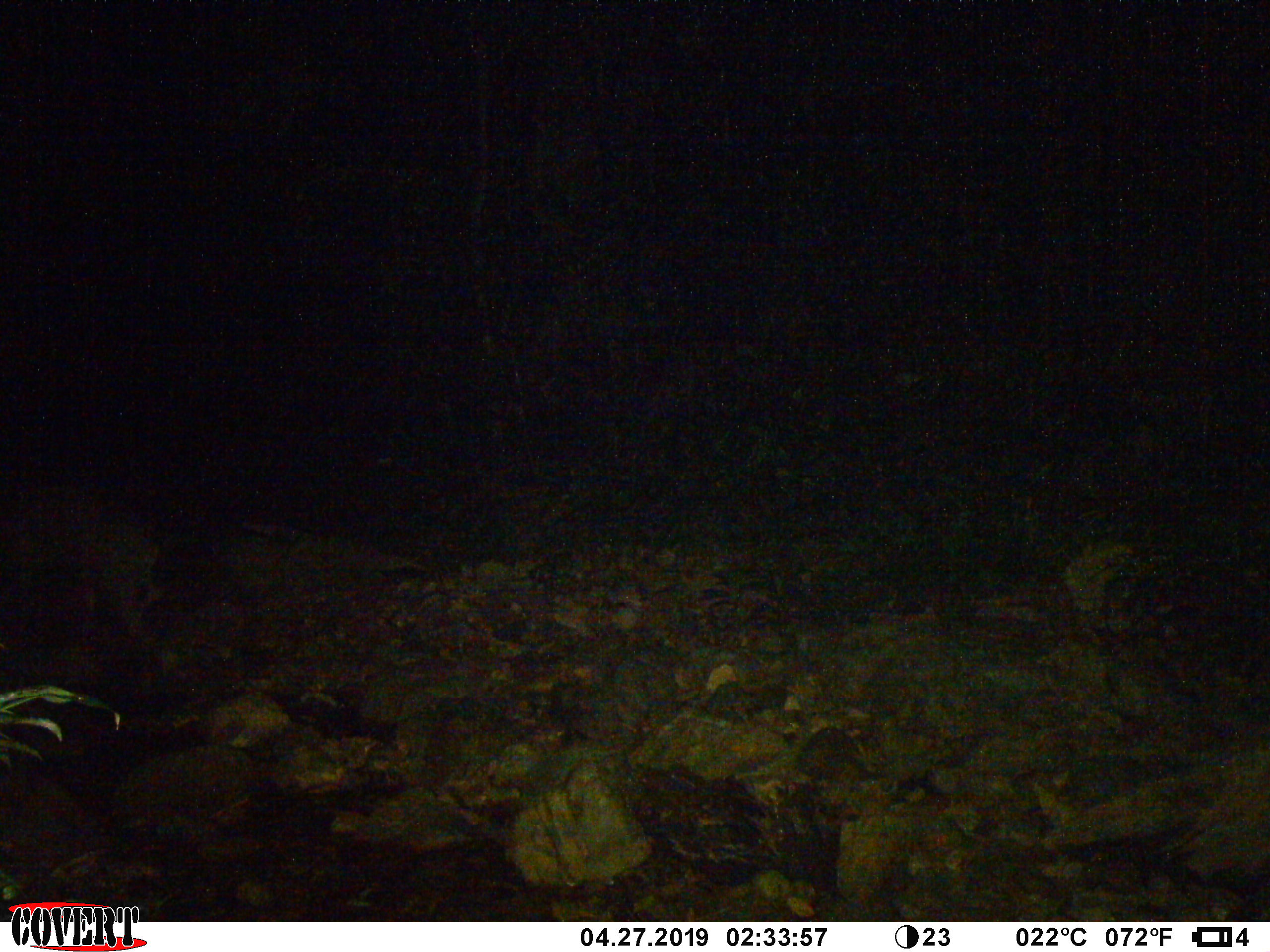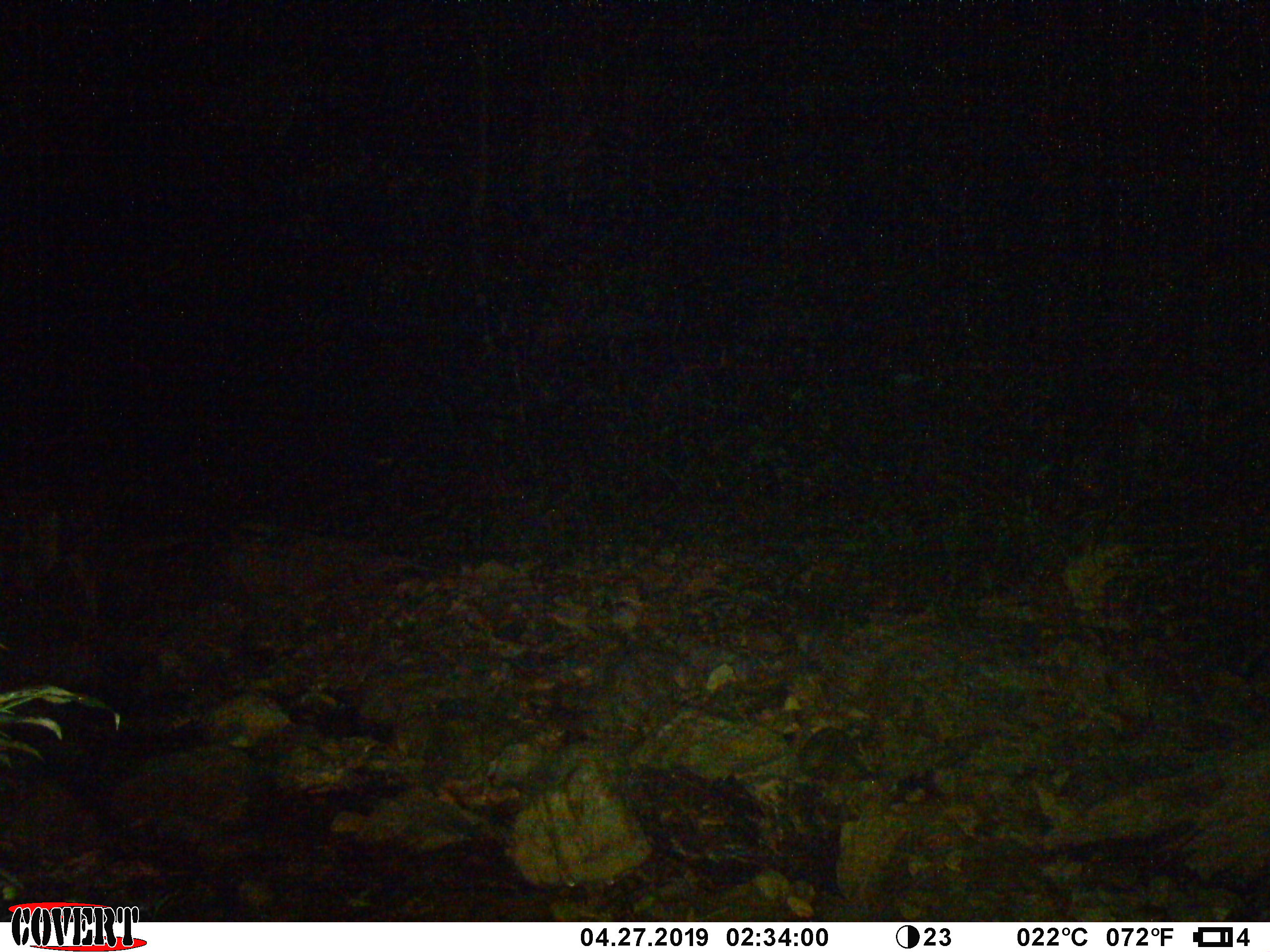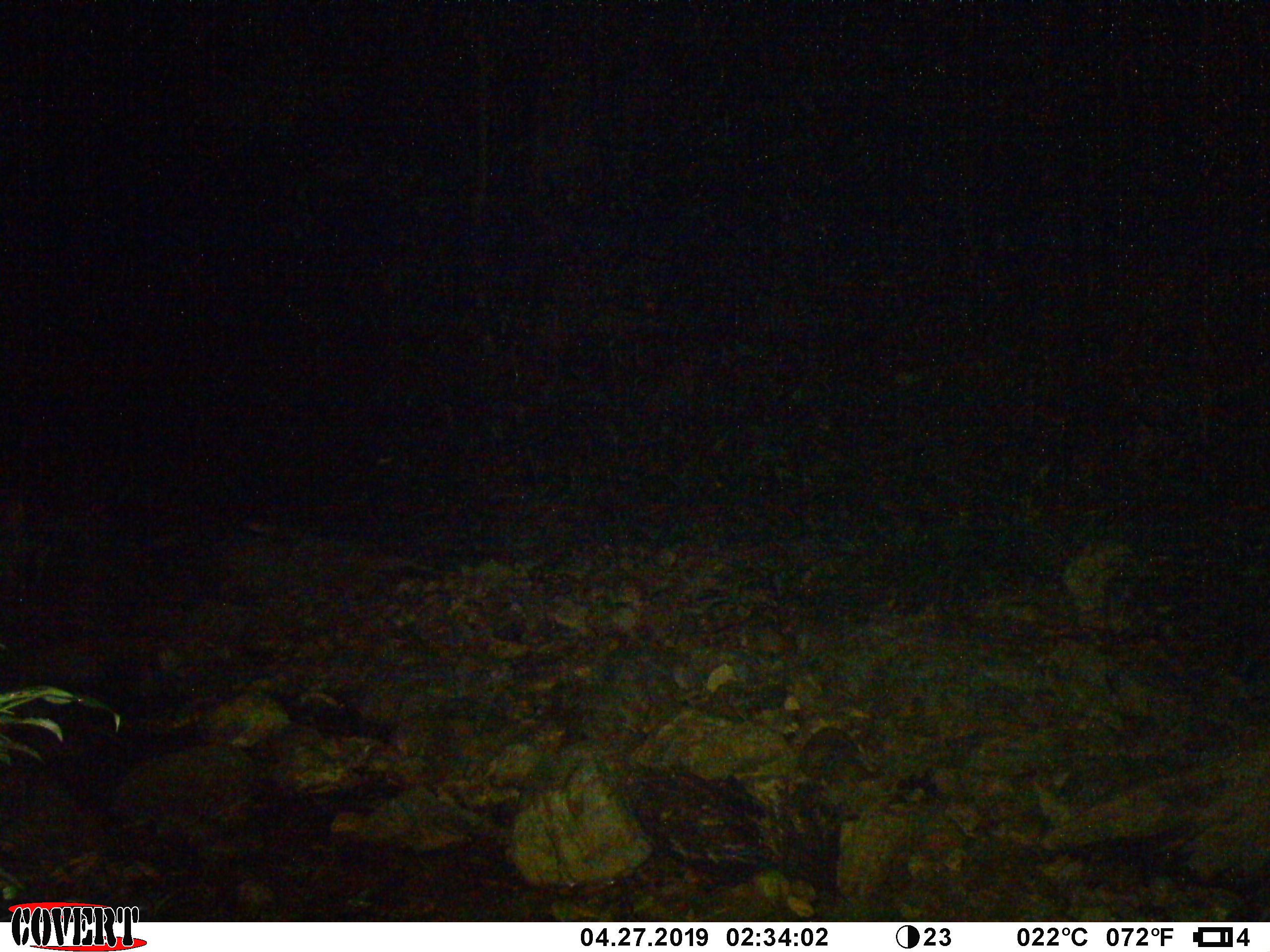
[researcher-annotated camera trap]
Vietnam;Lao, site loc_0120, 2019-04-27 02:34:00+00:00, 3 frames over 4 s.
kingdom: Animalia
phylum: Chordata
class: Mammalia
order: Artiodactyla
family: Cervidae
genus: Rusa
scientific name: Rusa unicolor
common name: sambar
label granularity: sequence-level